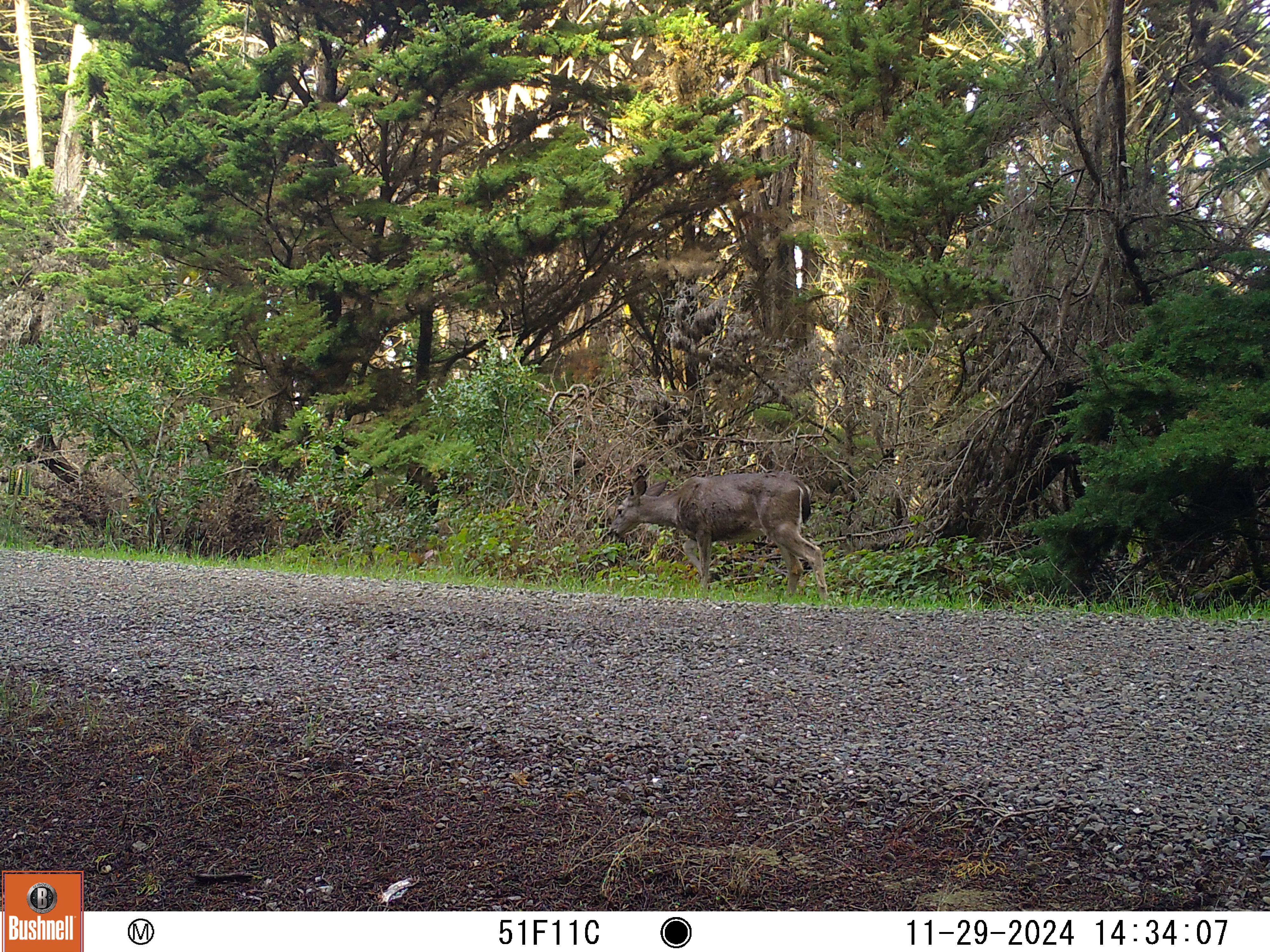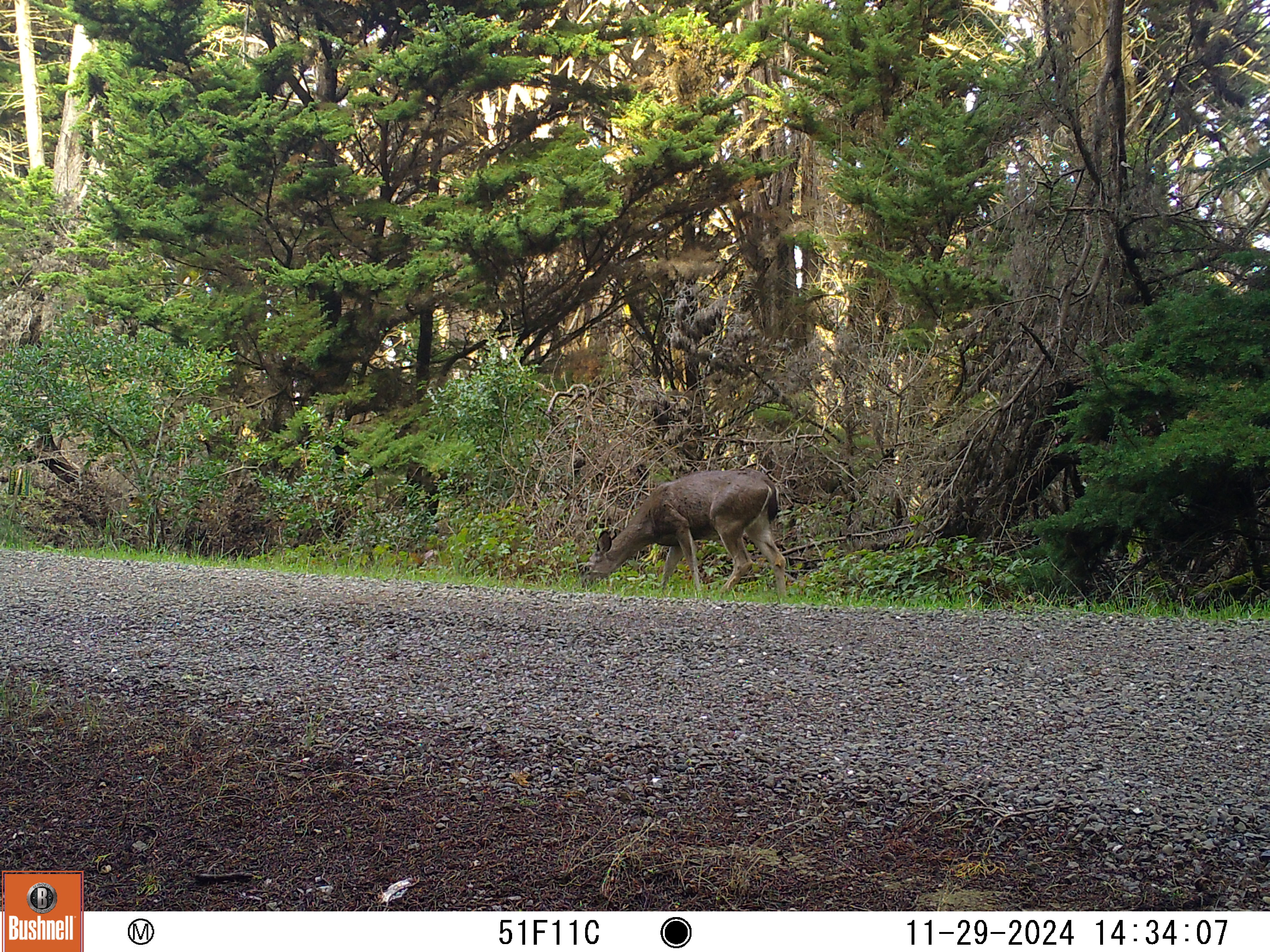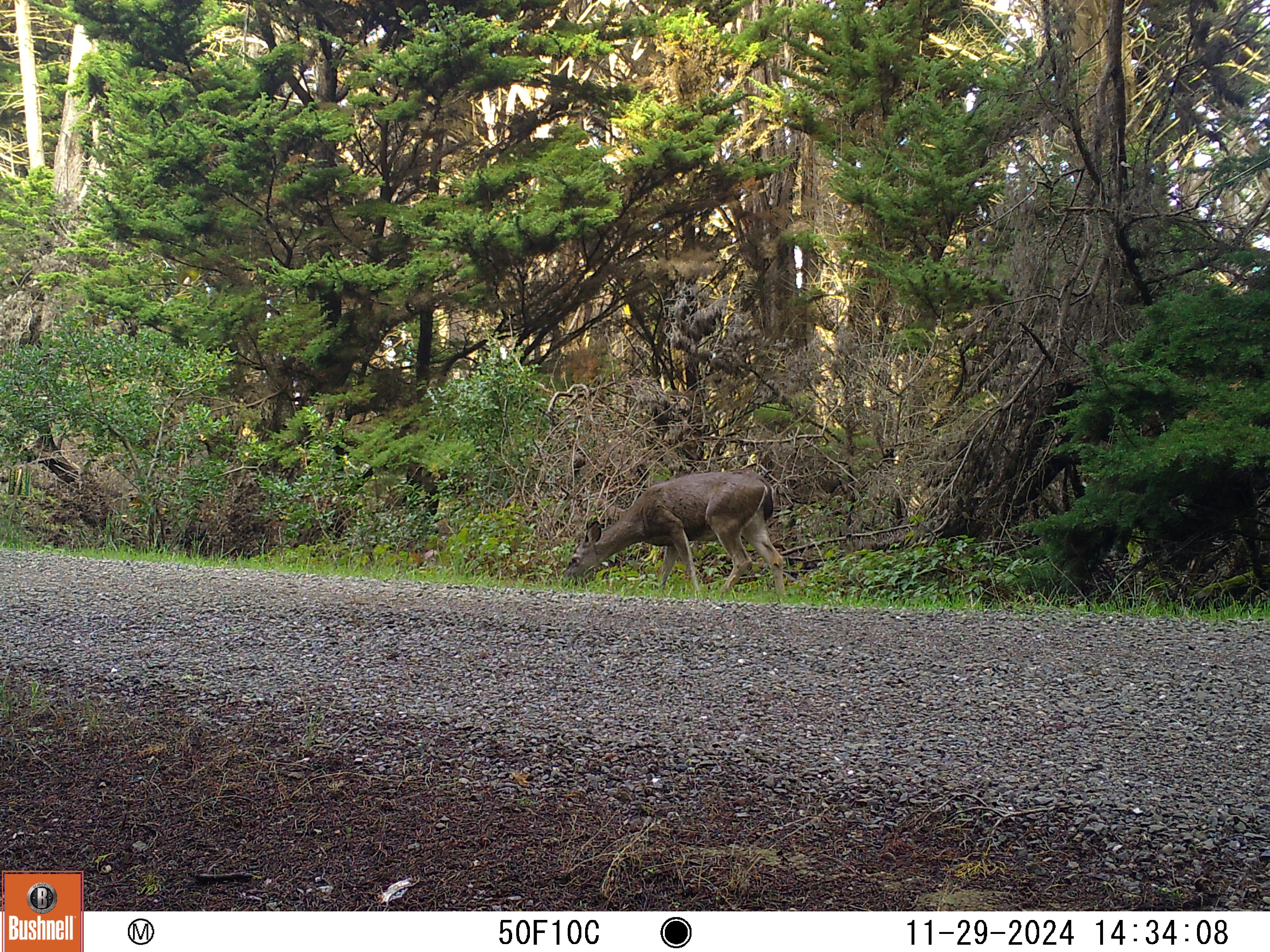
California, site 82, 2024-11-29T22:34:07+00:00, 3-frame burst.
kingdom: Animalia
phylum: Chordata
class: Mammalia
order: Artiodactyla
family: Cervidae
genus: Odocoileus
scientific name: Odocoileus hemionus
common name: mule deer